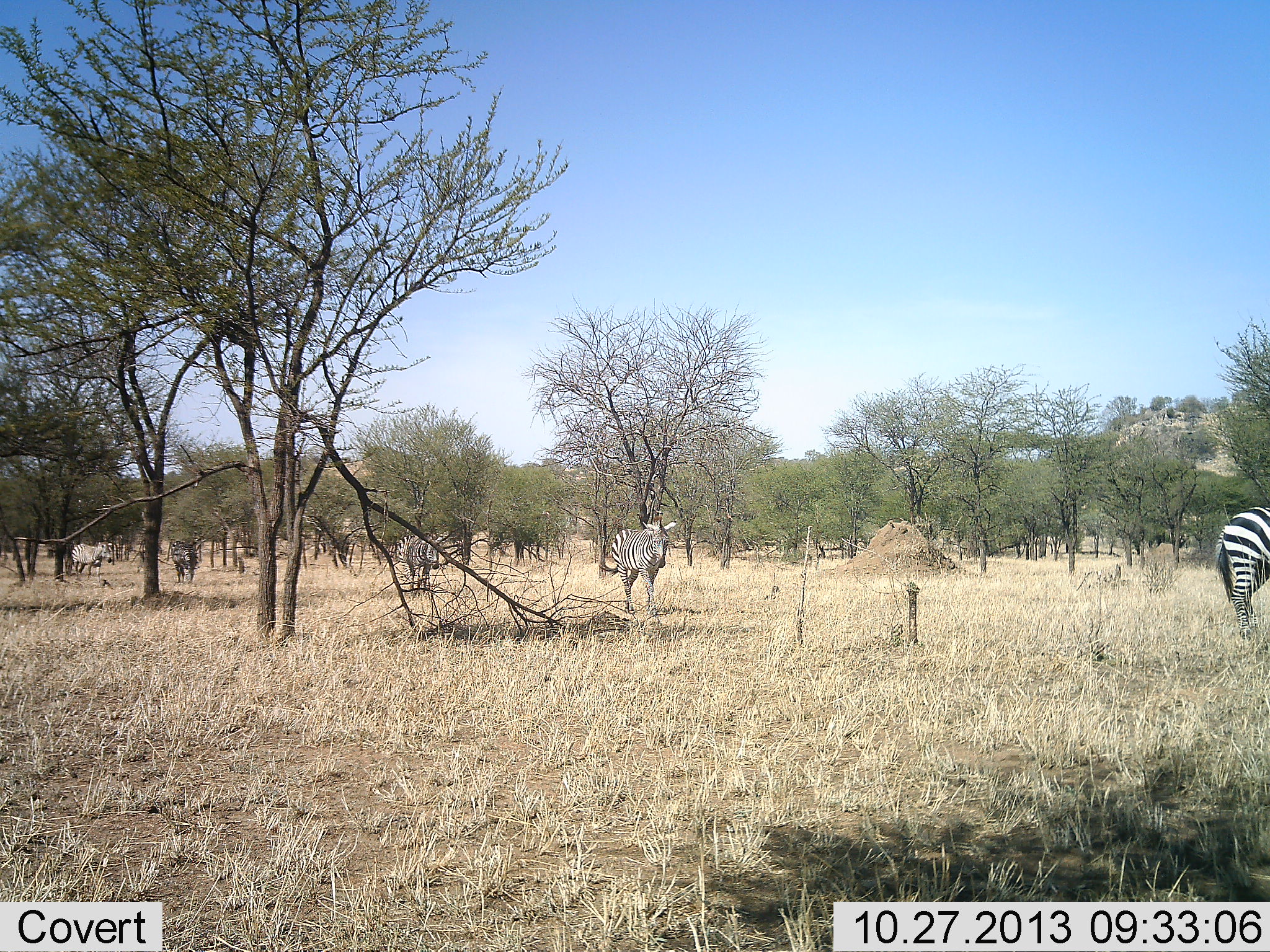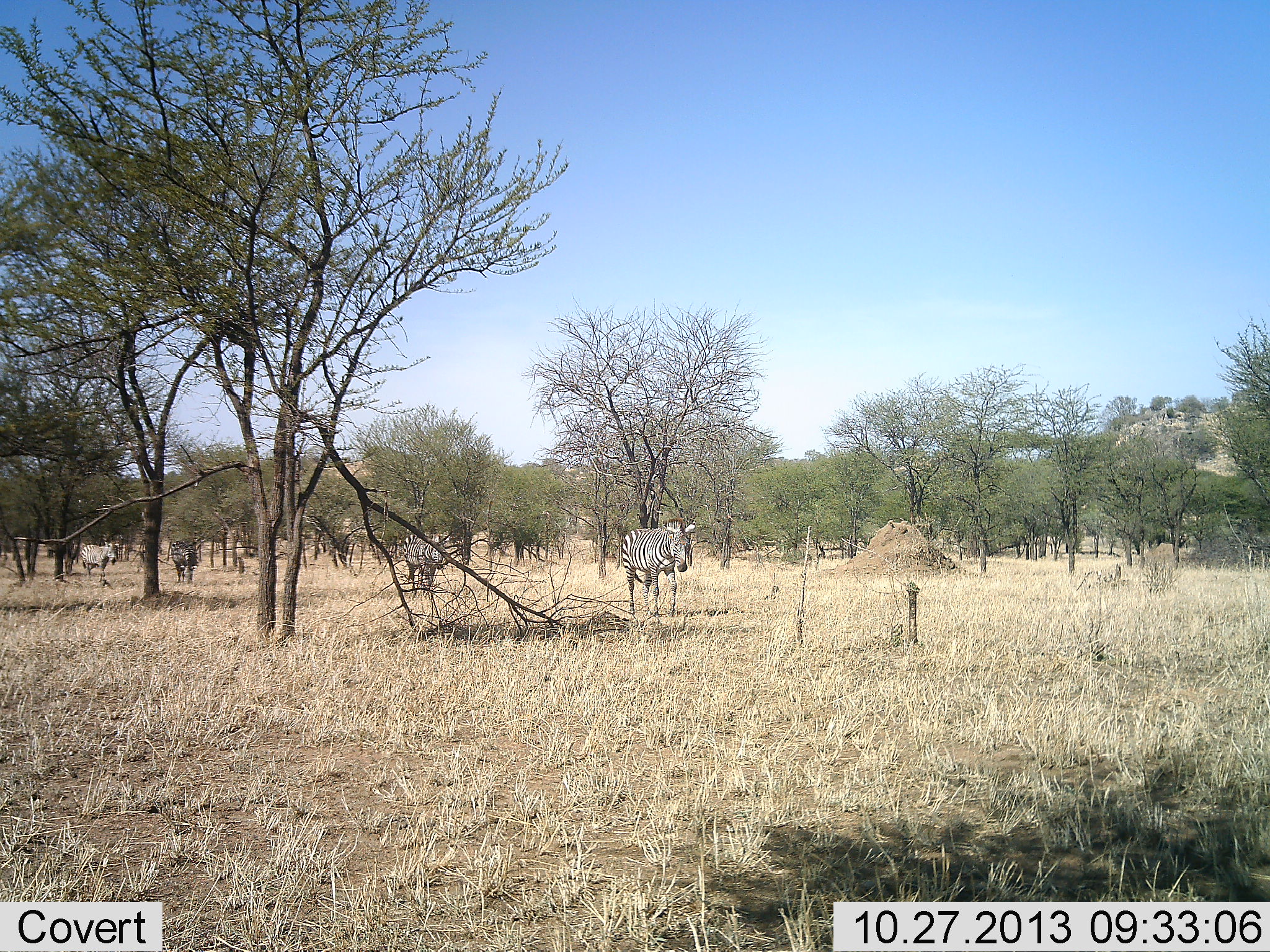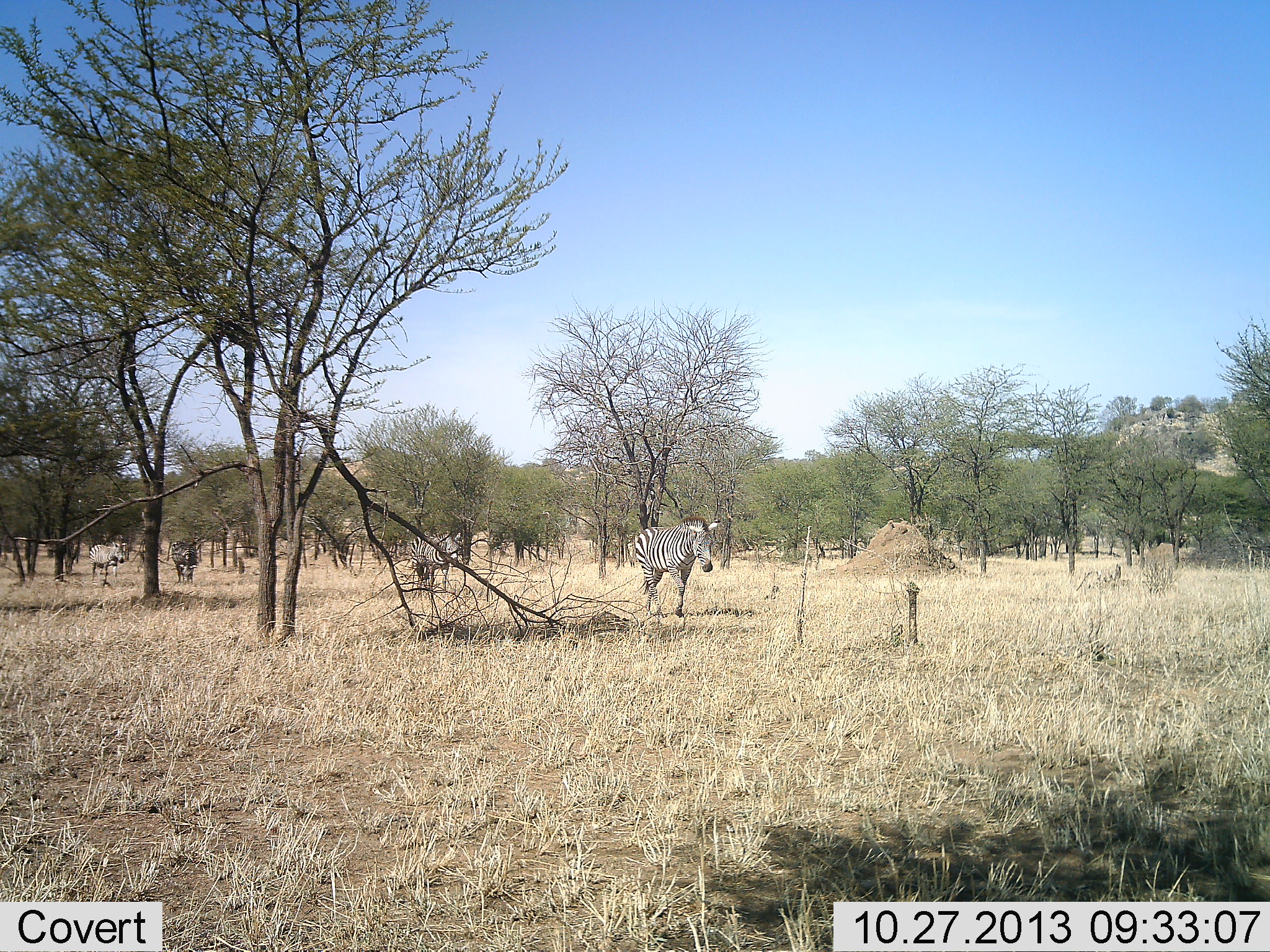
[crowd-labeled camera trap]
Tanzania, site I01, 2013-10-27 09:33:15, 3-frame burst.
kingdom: Animalia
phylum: Chordata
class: Mammalia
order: Perissodactyla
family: Equidae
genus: Equus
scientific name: Equus quagga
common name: plains zebra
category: zebra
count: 5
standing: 10%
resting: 0%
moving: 100%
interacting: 0%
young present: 0%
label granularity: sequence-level